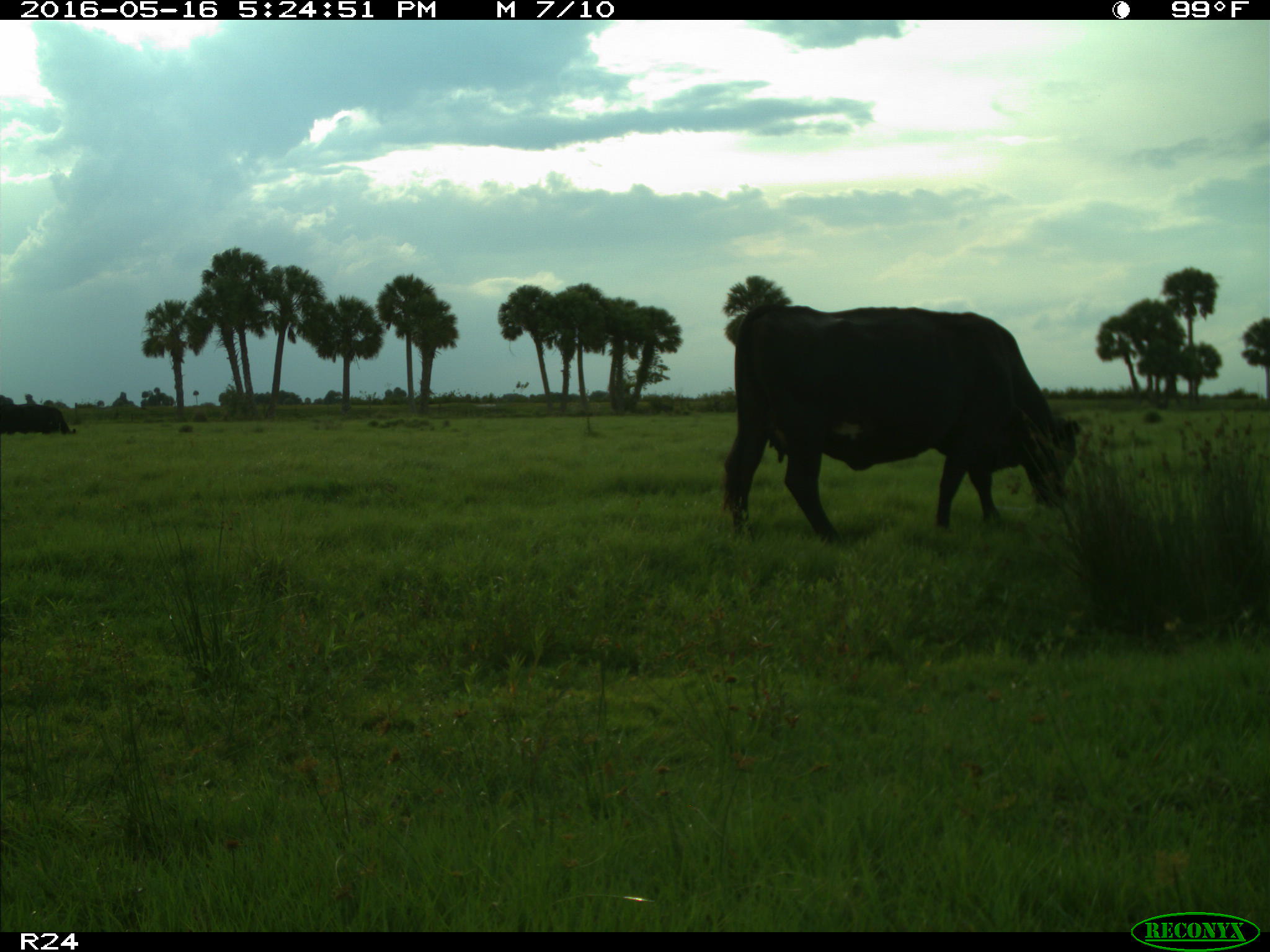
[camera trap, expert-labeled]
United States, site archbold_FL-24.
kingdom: Animalia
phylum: Chordata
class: Mammalia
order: Artiodactyla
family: Bovidae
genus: Bos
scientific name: Bos taurus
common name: domestic cow